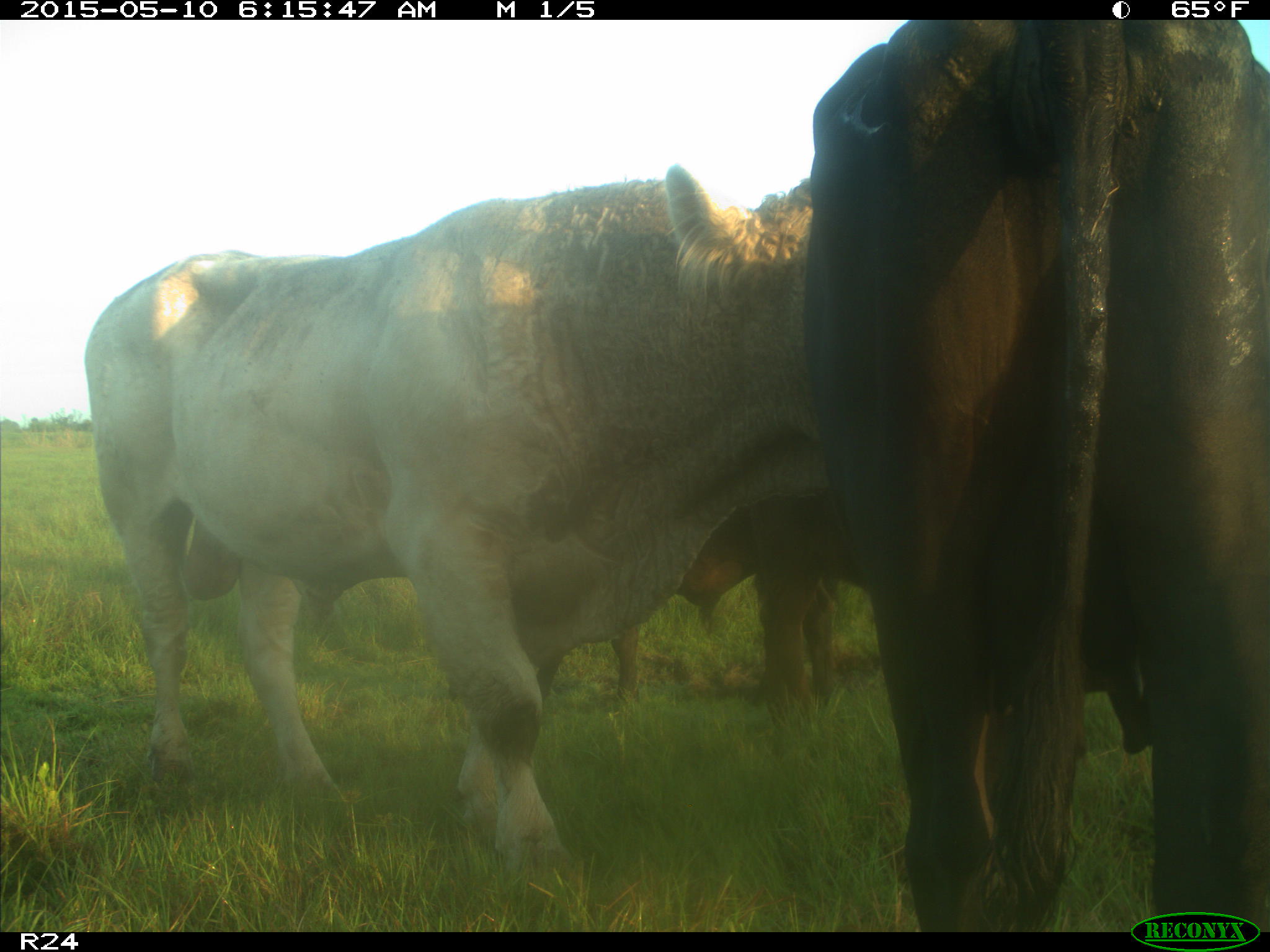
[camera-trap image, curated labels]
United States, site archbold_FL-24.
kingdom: Animalia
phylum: Chordata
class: Mammalia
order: Artiodactyla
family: Bovidae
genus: Bos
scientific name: Bos taurus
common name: domestic cow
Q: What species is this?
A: Bos taurus (domestic cow).